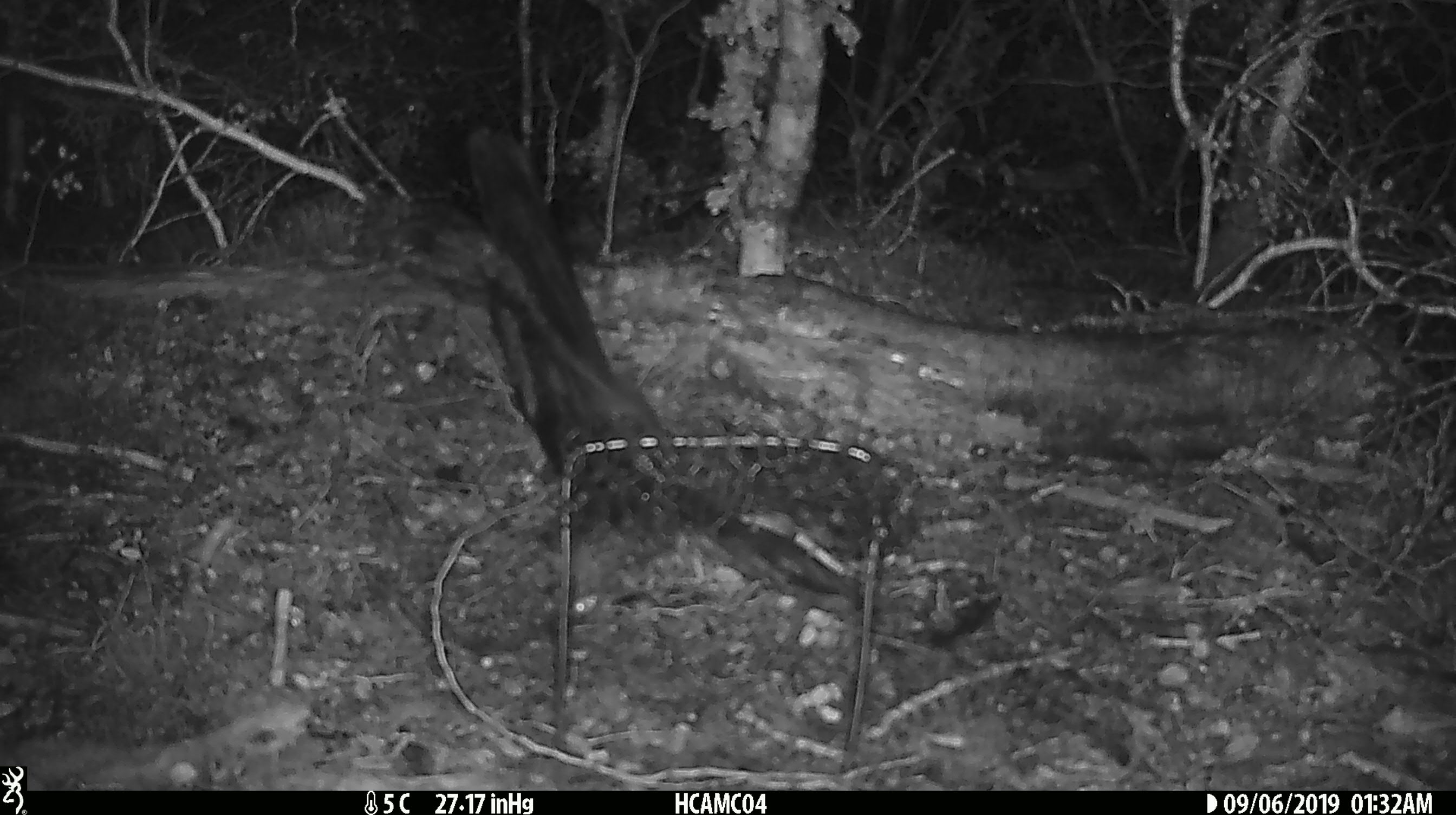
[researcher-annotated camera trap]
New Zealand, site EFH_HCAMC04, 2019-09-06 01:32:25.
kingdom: Animalia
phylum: Chordata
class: Mammalia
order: Rodentia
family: Muridae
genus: Mus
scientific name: Mus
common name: mouse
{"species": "mouse (Mus)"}